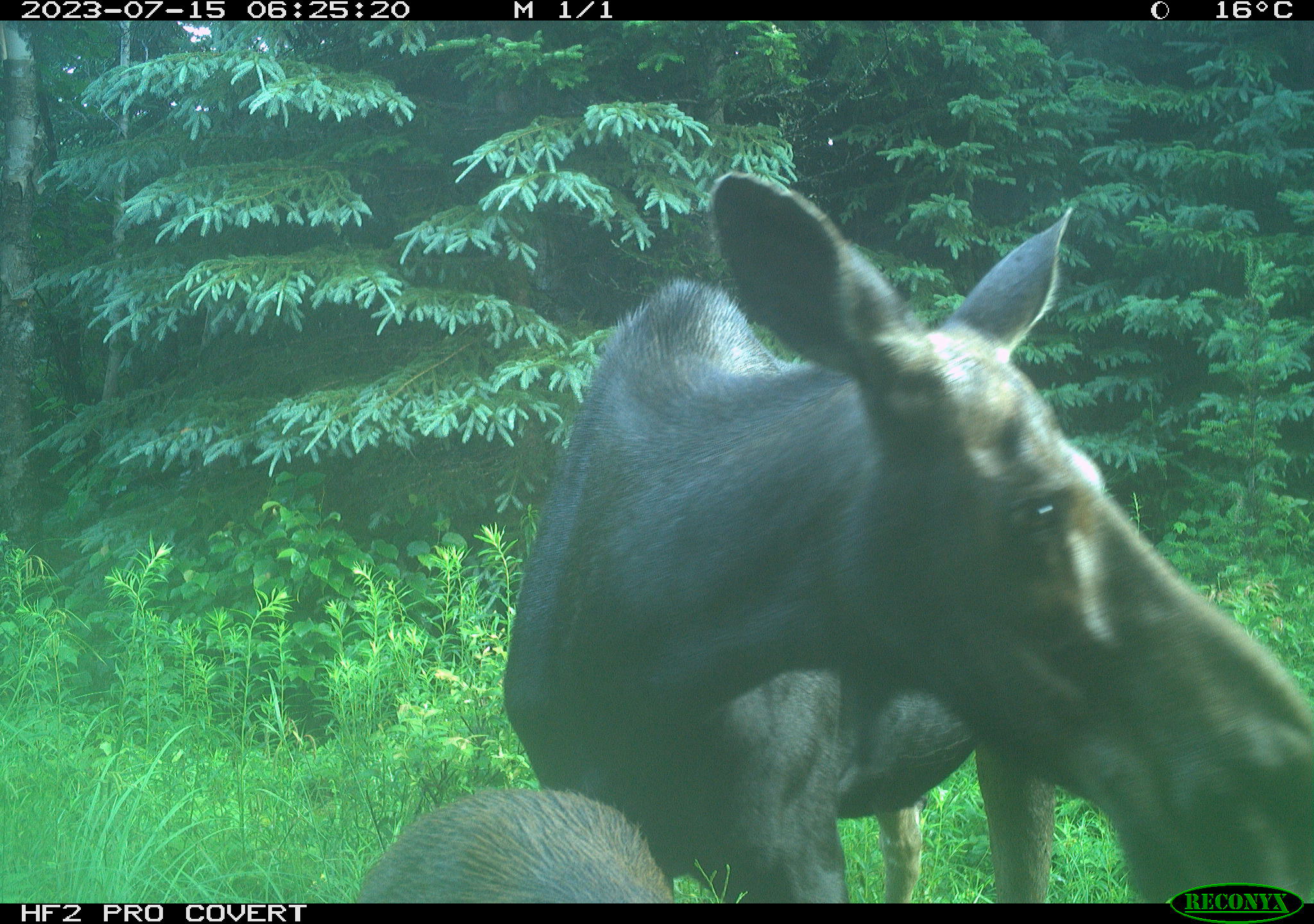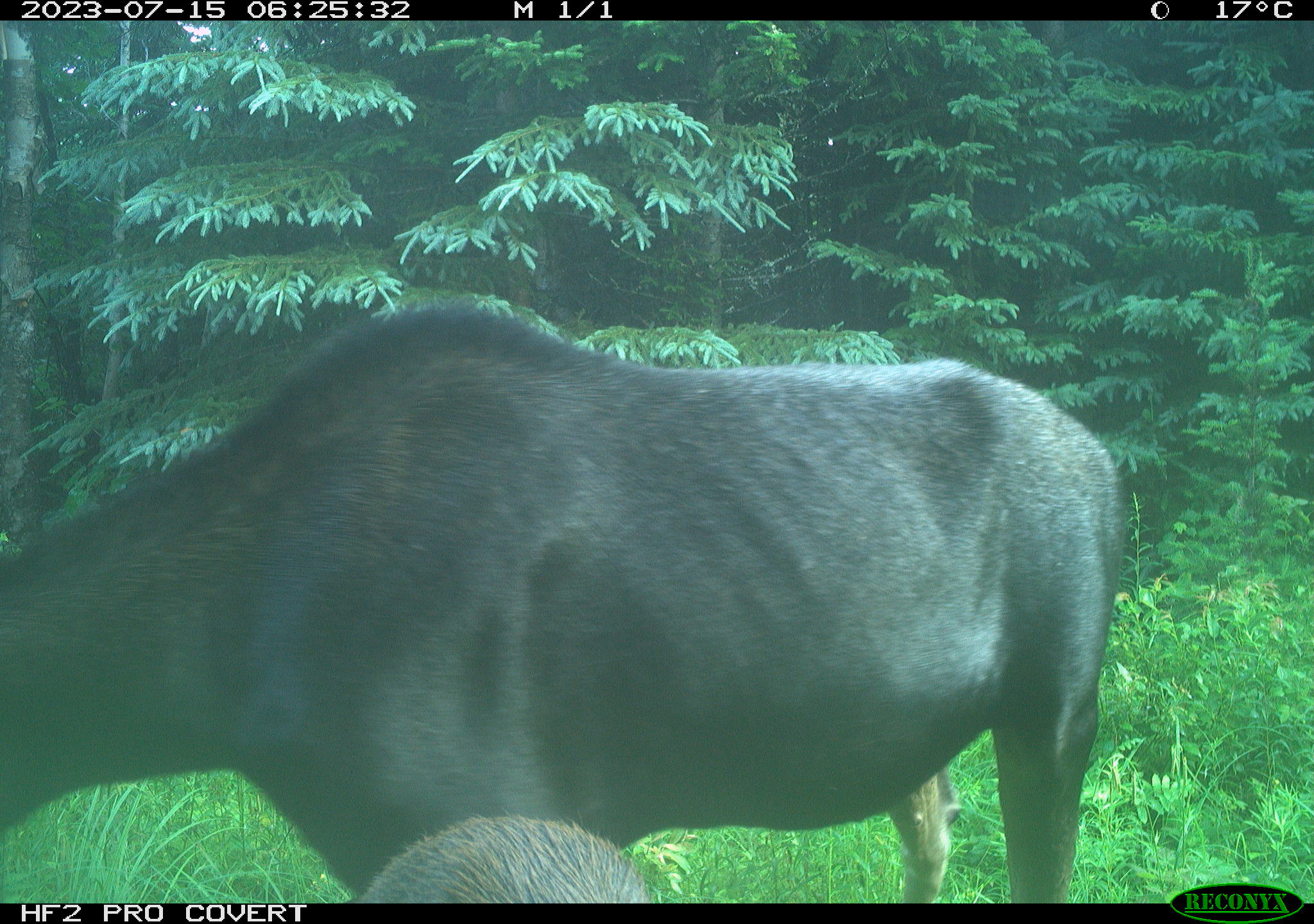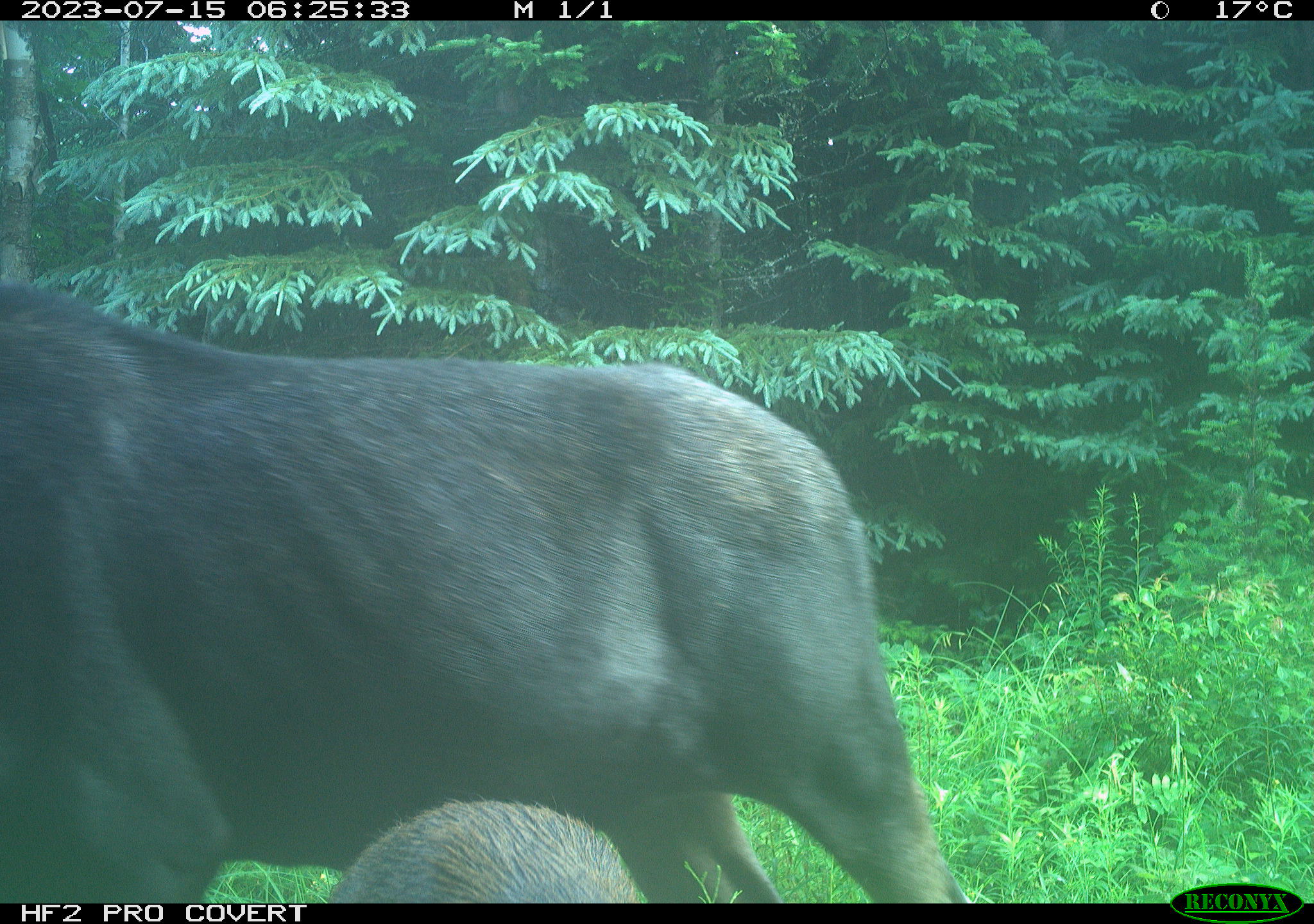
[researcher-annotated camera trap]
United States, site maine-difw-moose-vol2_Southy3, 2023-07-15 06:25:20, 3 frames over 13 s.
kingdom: Animalia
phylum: Chordata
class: Mammalia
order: Artiodactyla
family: Cervidae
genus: Alces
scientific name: Alces alces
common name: moose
Moose (Alces alces).